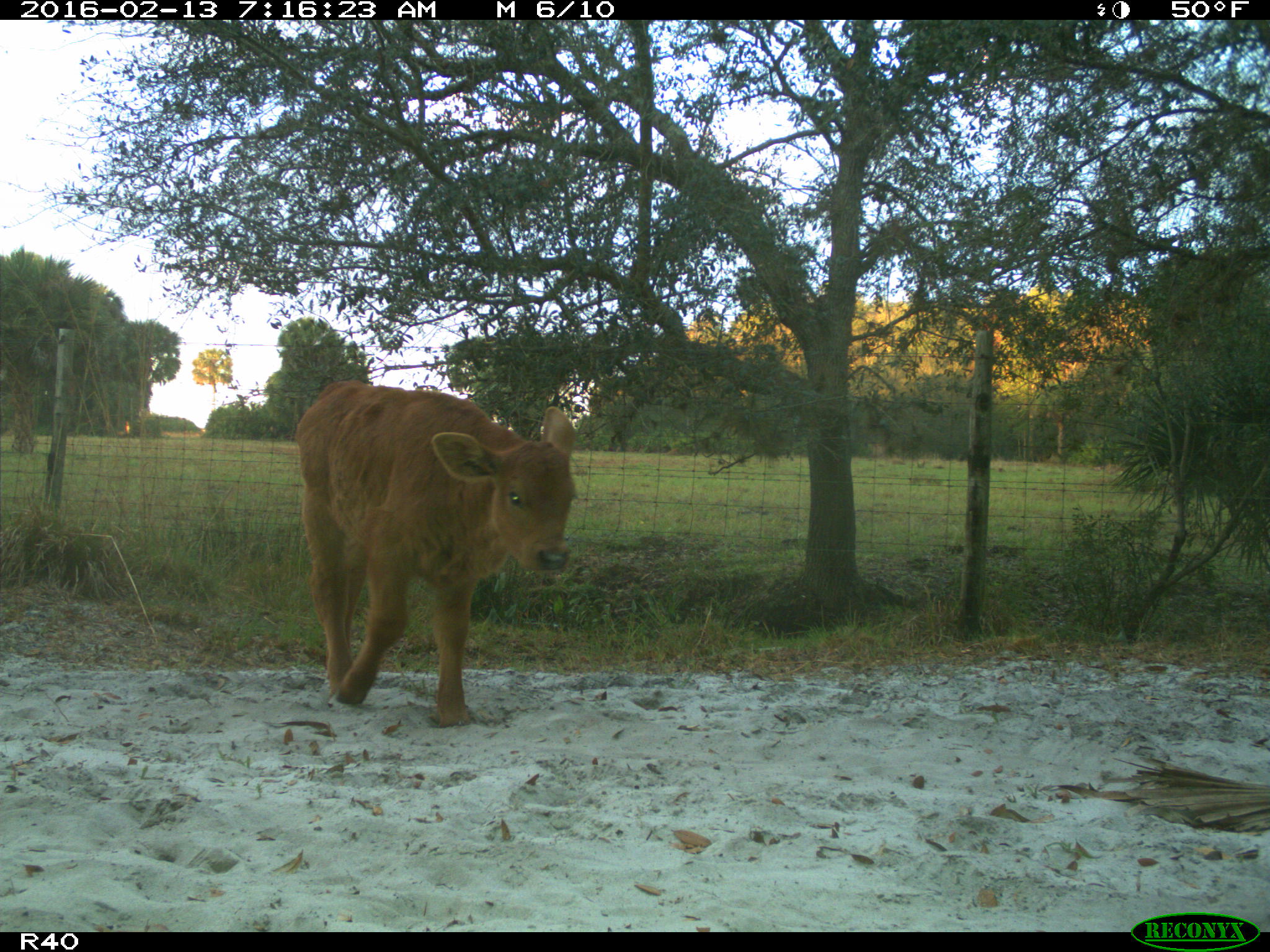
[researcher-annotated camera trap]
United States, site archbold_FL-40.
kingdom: Animalia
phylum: Chordata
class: Mammalia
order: Artiodactyla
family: Bovidae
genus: Bos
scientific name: Bos taurus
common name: domestic cow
Bos taurus (domestic cow).